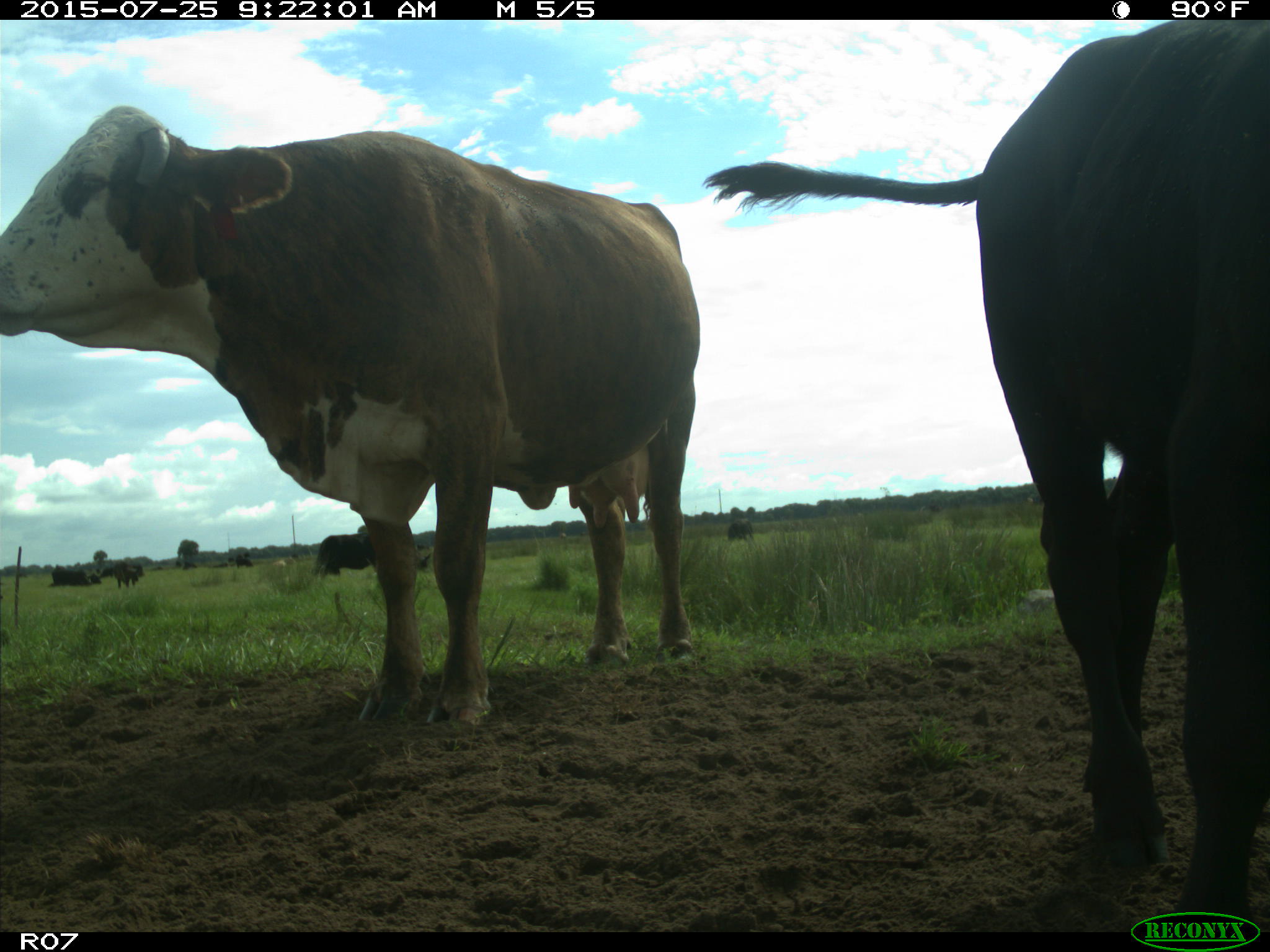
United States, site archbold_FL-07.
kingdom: Animalia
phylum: Chordata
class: Mammalia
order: Artiodactyla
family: Bovidae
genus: Bos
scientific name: Bos taurus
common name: domestic cow